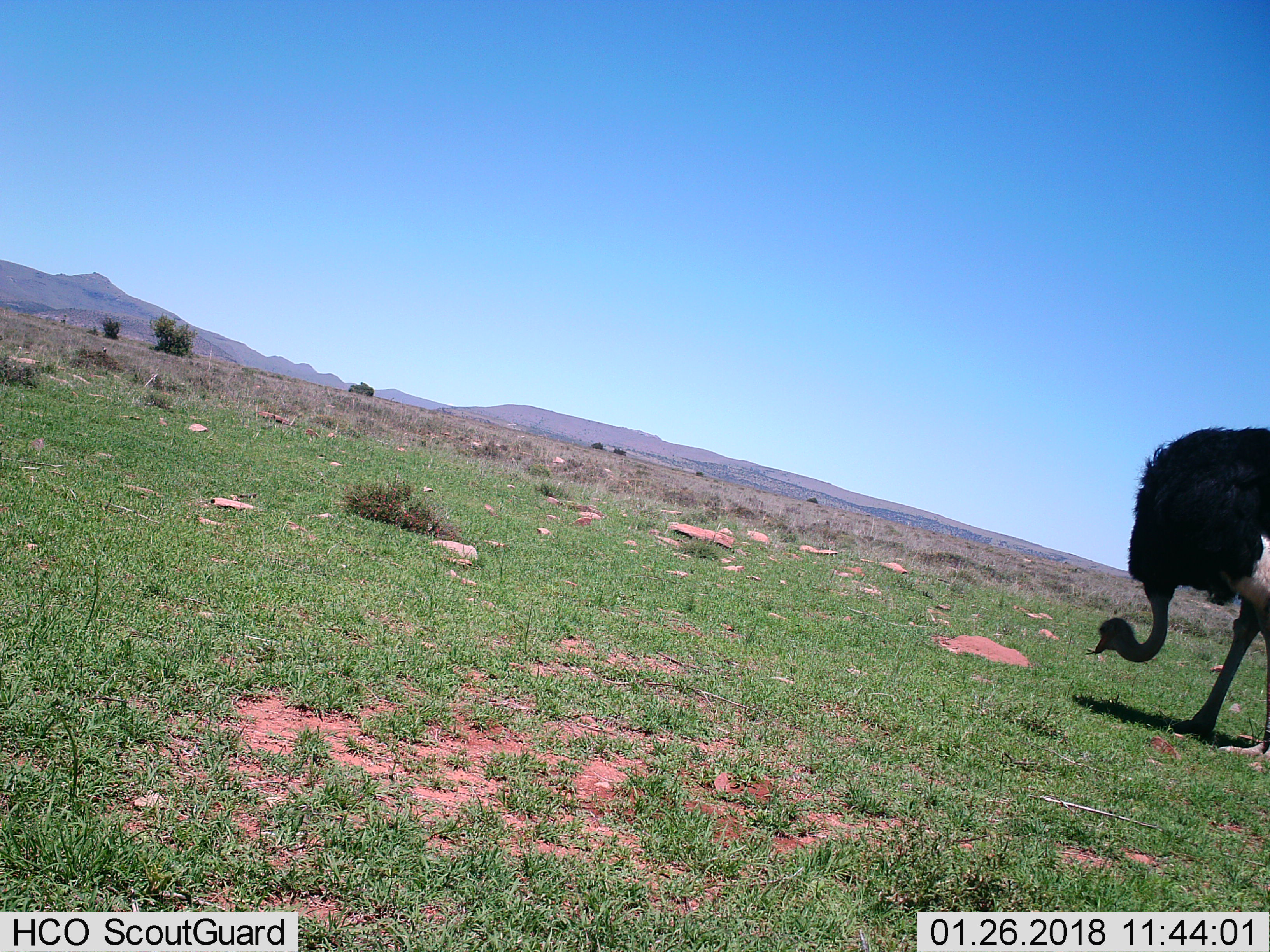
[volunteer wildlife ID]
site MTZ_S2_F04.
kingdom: Animalia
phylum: Chordata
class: Aves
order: Struthioniformes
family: Struthionidae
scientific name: Struthionidae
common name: ostrich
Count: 1.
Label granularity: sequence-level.